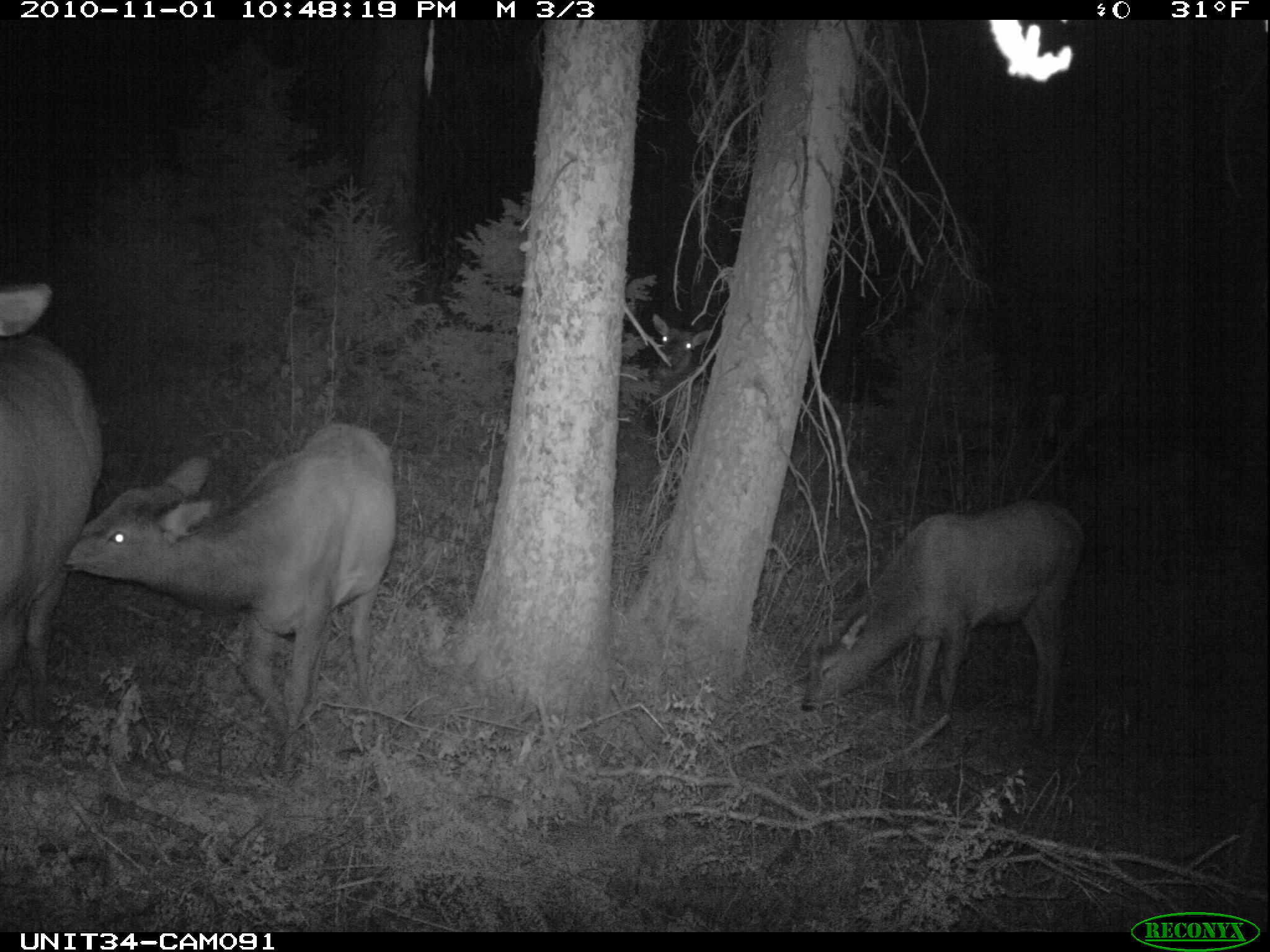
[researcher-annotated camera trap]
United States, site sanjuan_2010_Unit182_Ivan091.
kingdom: Animalia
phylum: Chordata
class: Mammalia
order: Artiodactyla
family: Cervidae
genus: Cervus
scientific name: Cervus elaphus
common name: red deer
Cervus elaphus (red deer).